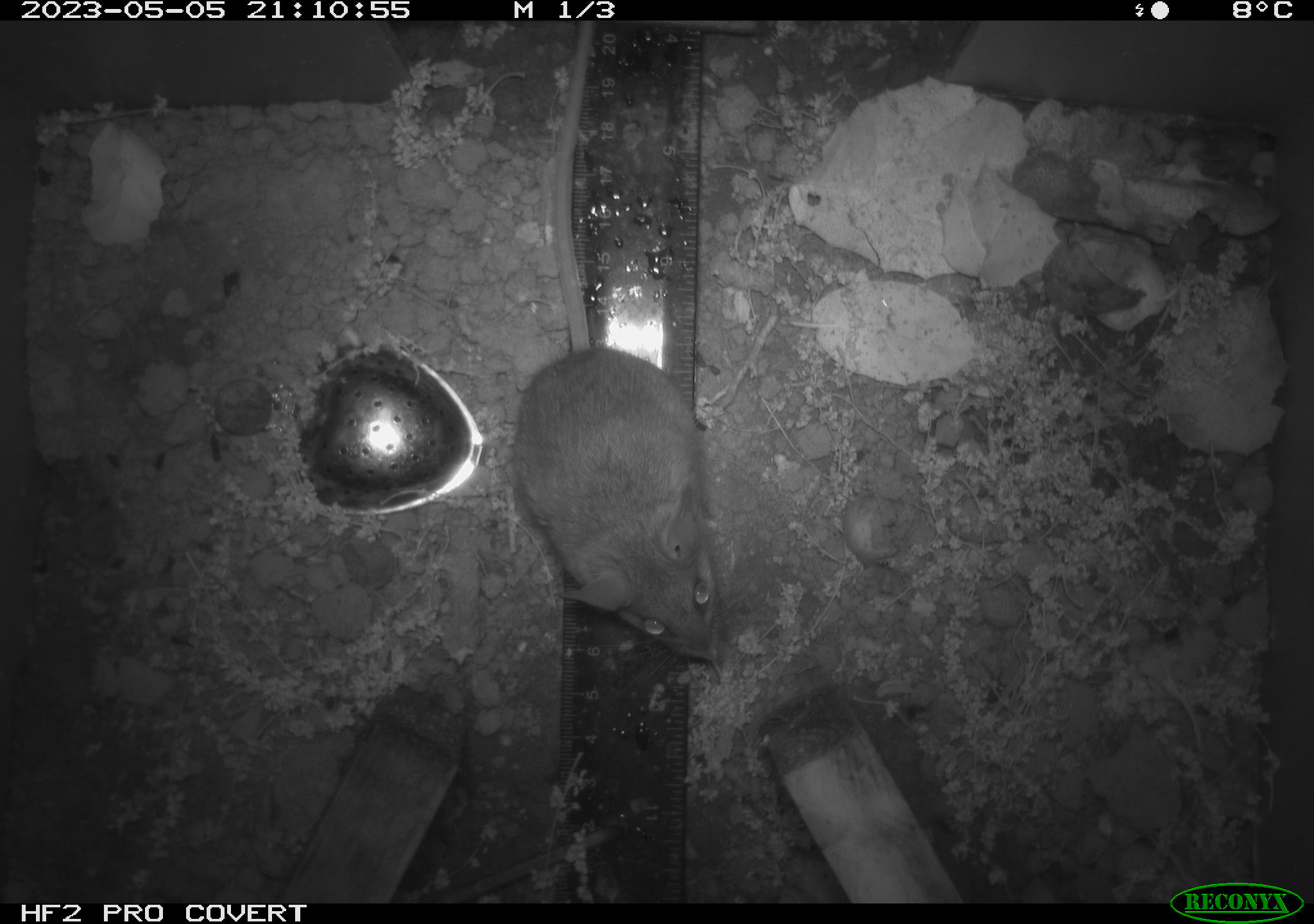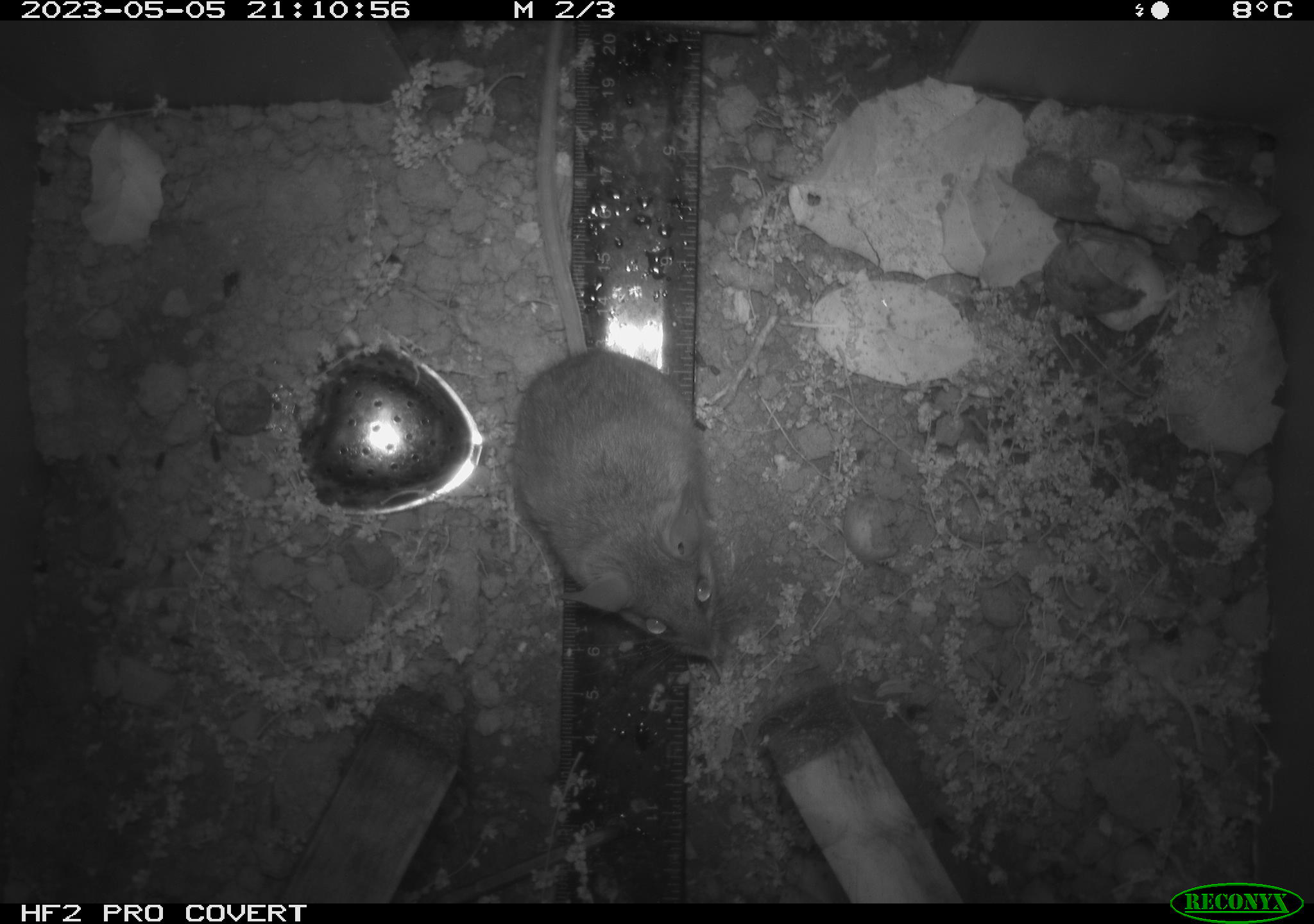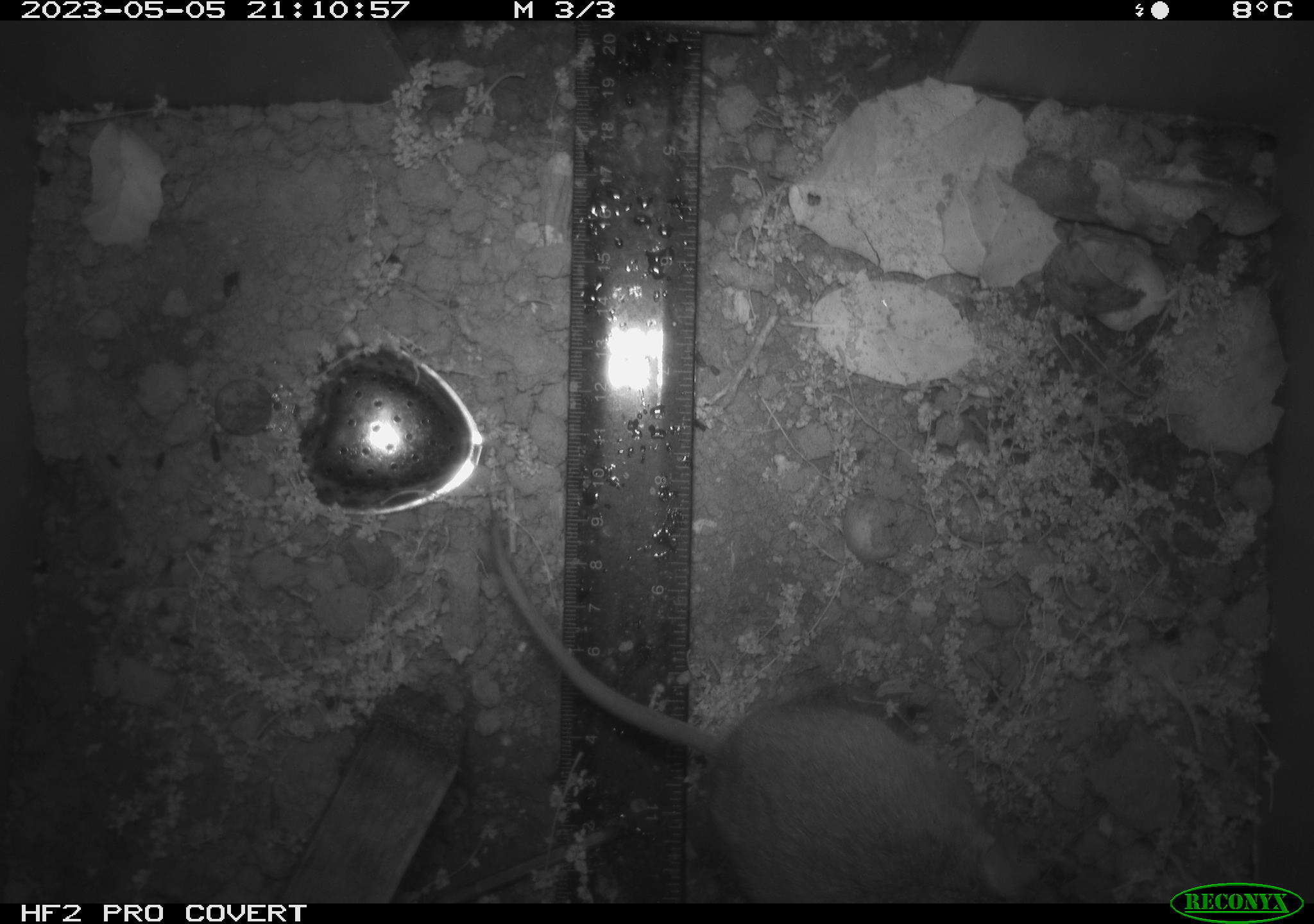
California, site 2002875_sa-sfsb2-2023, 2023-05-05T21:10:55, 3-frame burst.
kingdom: Animalia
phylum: Chordata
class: Mammalia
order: Rodentia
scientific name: Rodentia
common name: mouse species